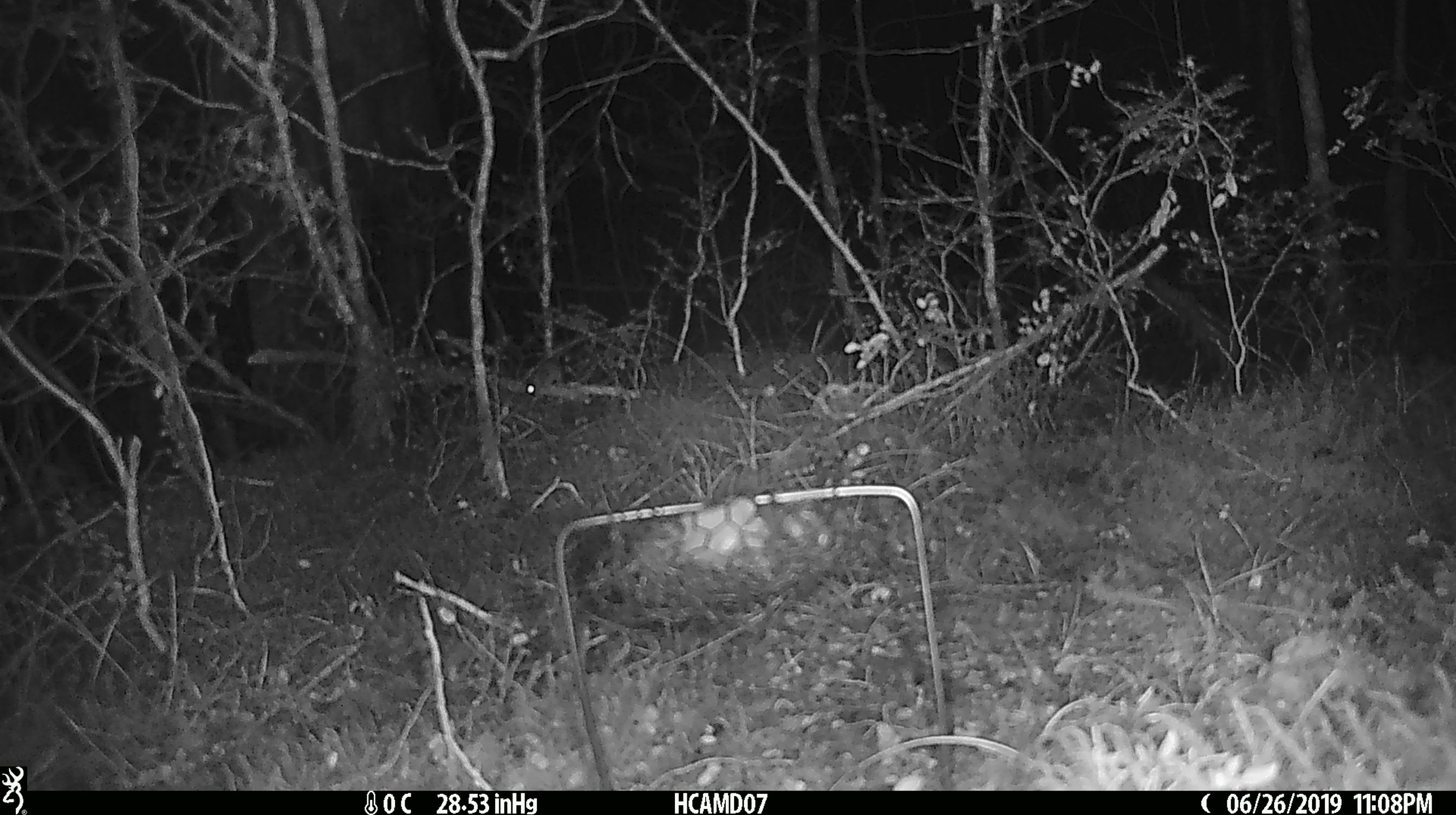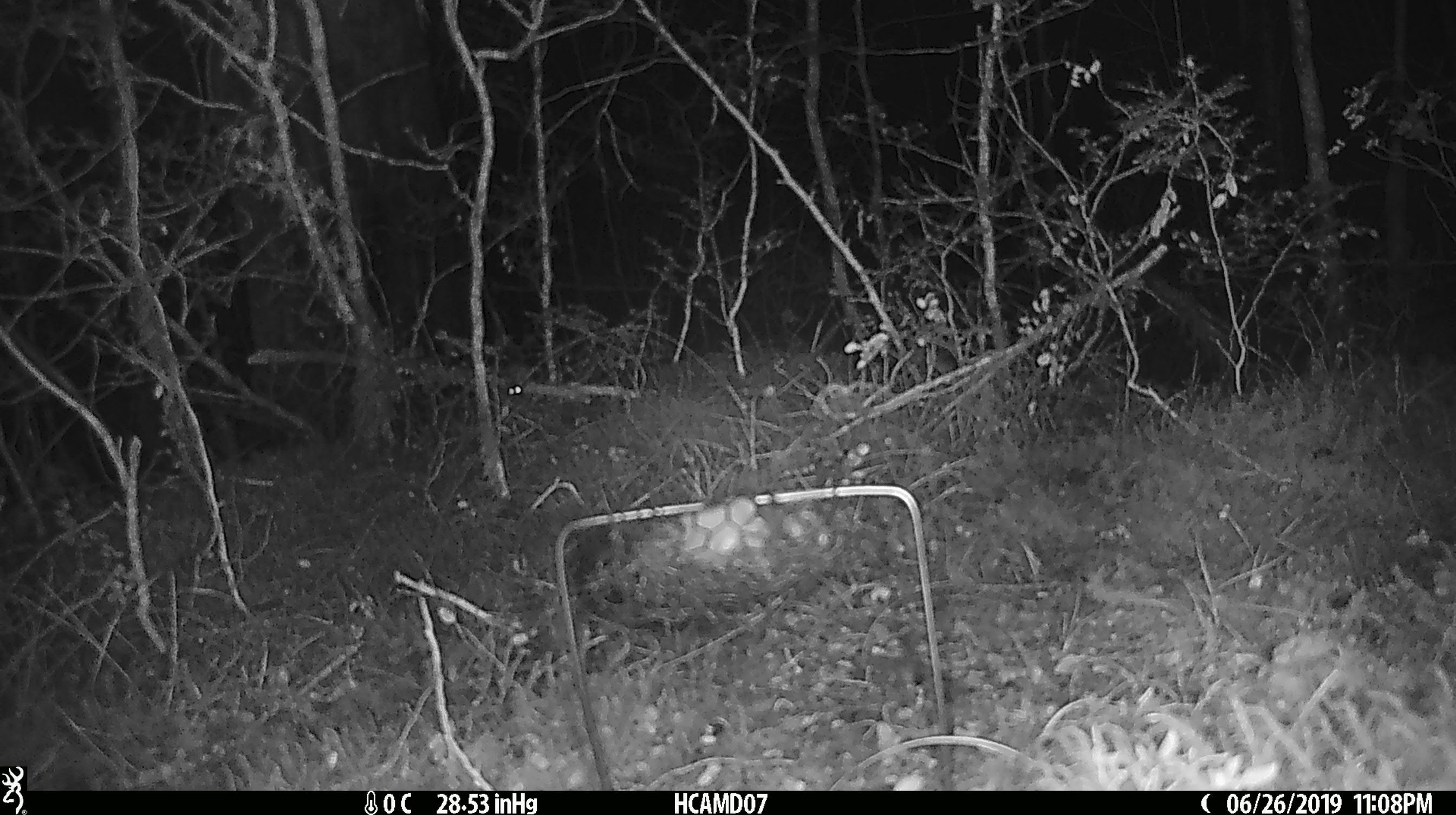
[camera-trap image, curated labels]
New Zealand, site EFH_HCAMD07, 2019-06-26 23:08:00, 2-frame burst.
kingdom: Animalia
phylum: Chordata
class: Mammalia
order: Rodentia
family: Muridae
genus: Mus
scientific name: Mus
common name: mouse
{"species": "mouse (Mus)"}